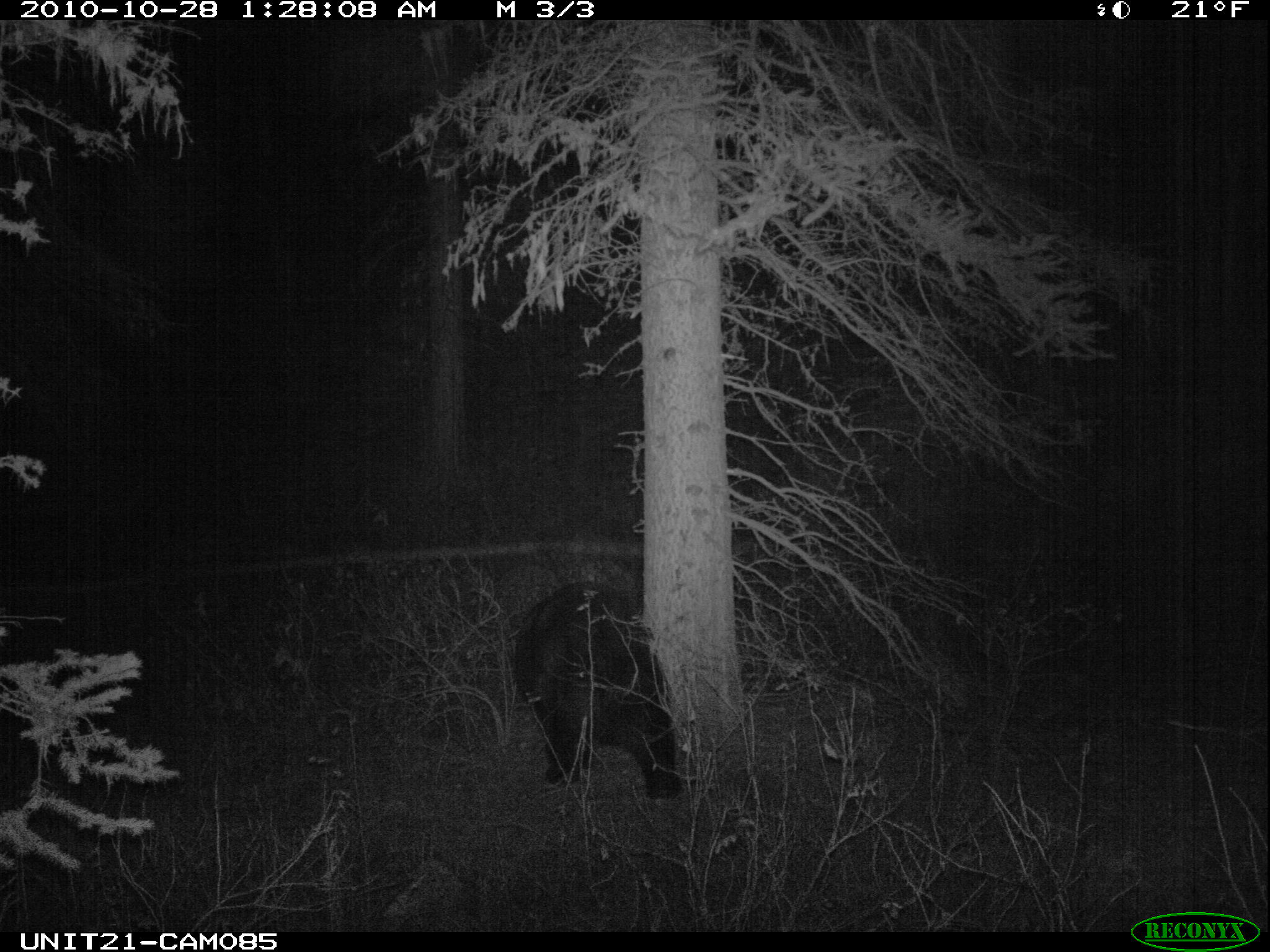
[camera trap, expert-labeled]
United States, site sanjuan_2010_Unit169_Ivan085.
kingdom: Animalia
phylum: Chordata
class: Mammalia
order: Carnivora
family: Ursidae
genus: Ursus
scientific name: Ursus americanus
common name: american black bear